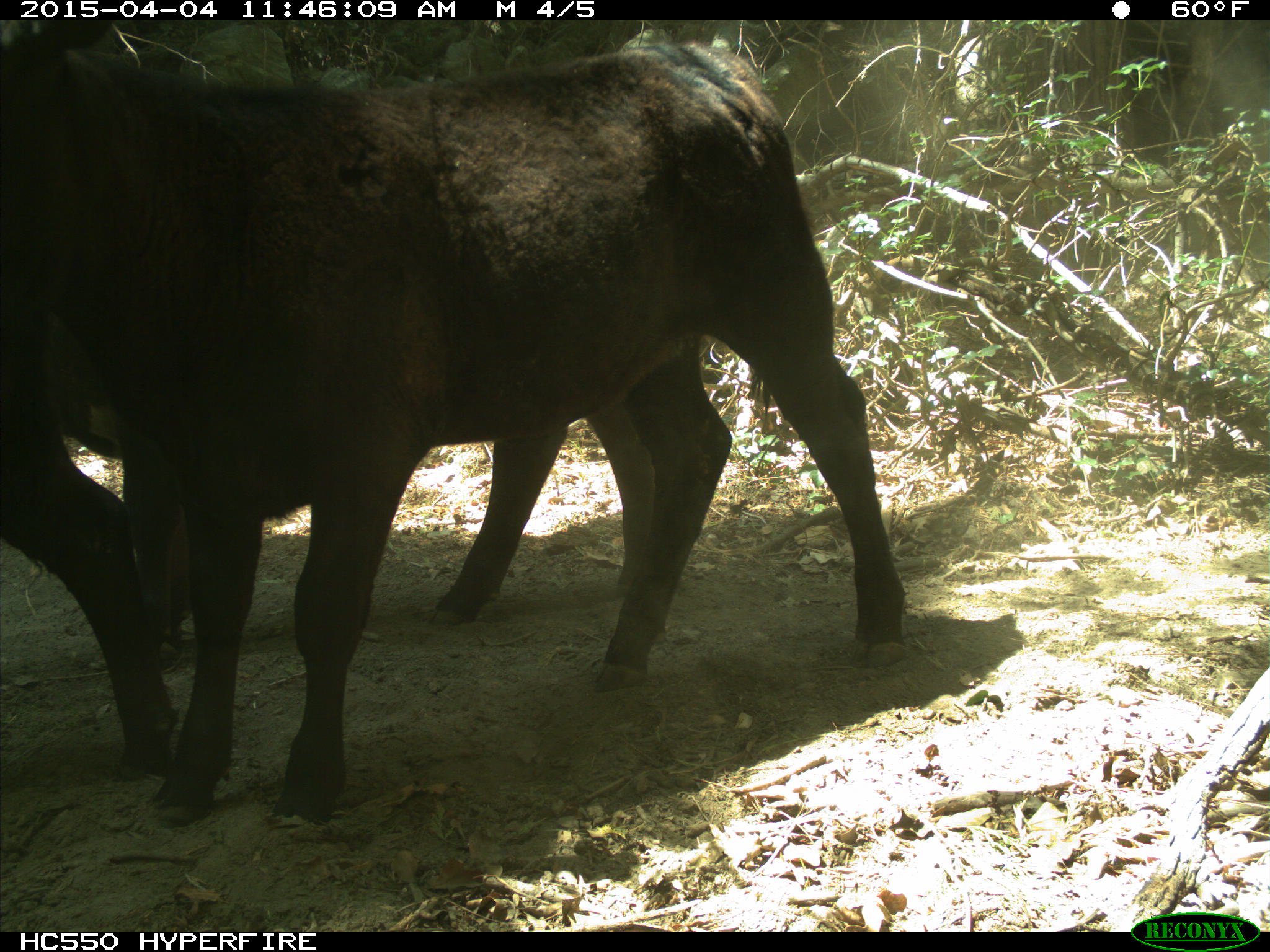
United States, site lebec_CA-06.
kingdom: Animalia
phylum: Chordata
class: Mammalia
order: Artiodactyla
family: Bovidae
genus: Bos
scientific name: Bos taurus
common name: domestic cow